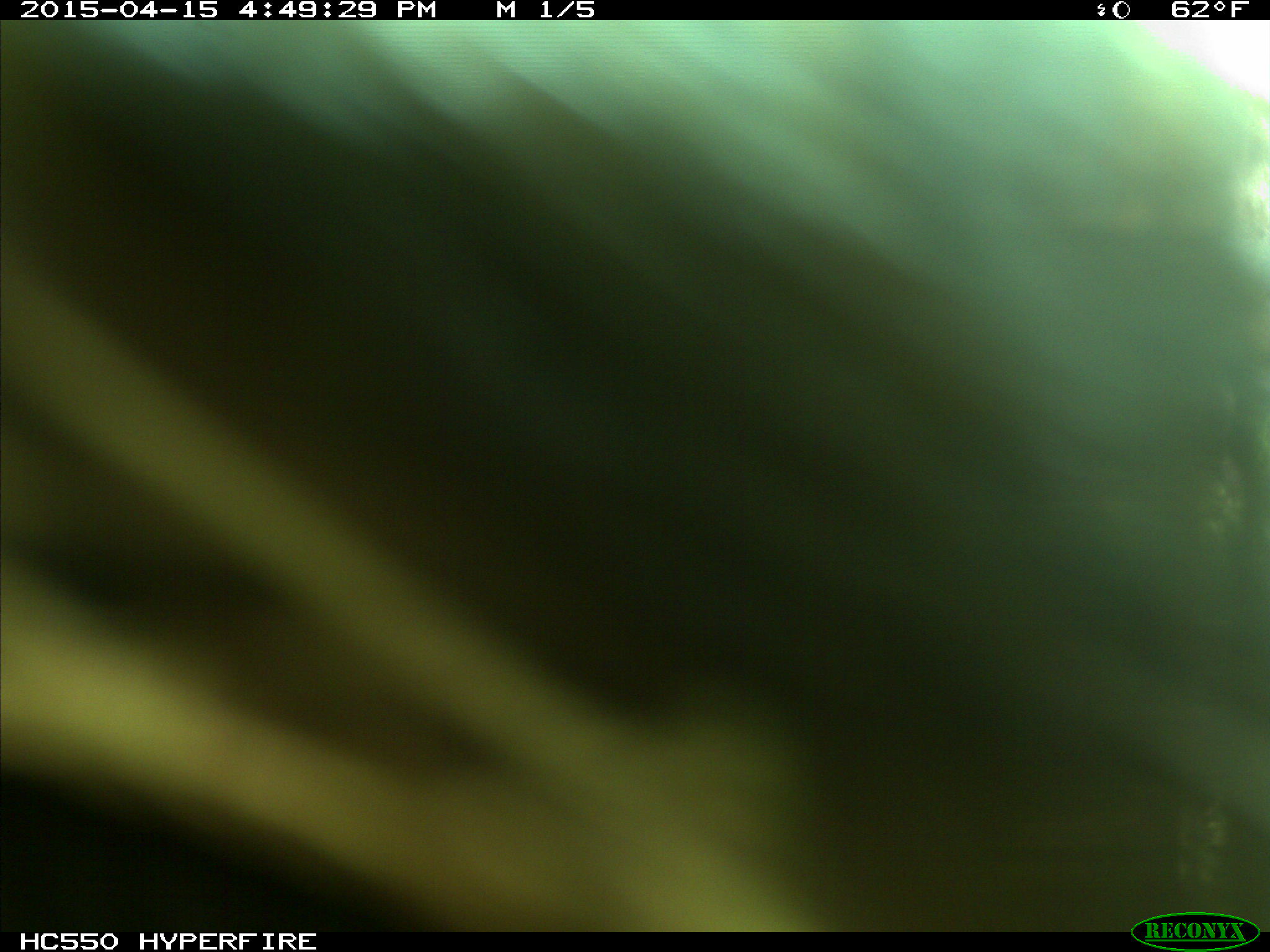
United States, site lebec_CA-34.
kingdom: Animalia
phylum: Chordata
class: Mammalia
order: Artiodactyla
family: Bovidae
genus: Bos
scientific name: Bos taurus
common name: domestic cow